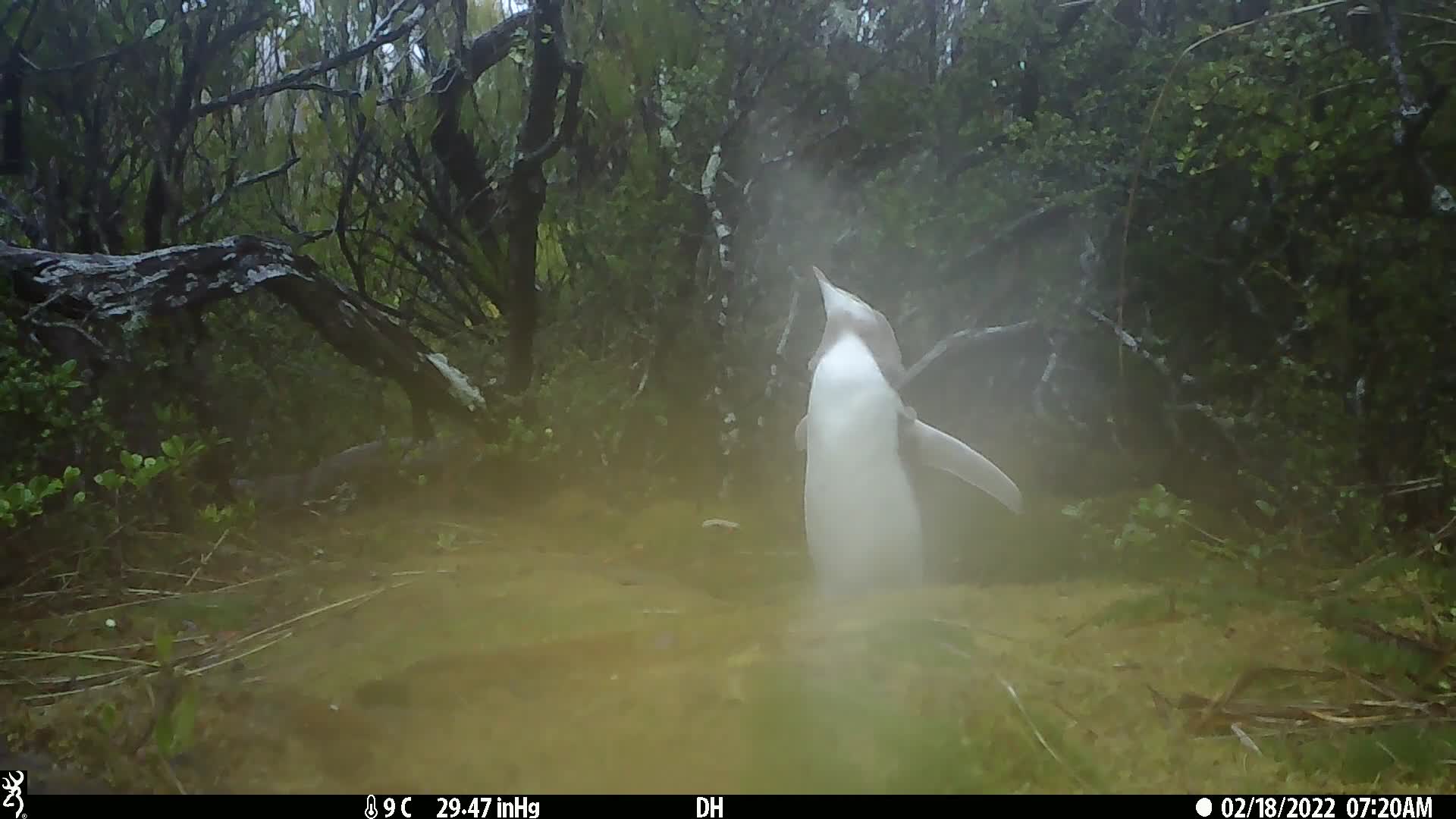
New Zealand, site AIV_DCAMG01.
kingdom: Animalia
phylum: Chordata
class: Aves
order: Sphenisciformes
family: Spheniscidae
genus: Megadyptes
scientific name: Megadyptes antipodes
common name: yellow-eyed penguin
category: yellow eyed penguin